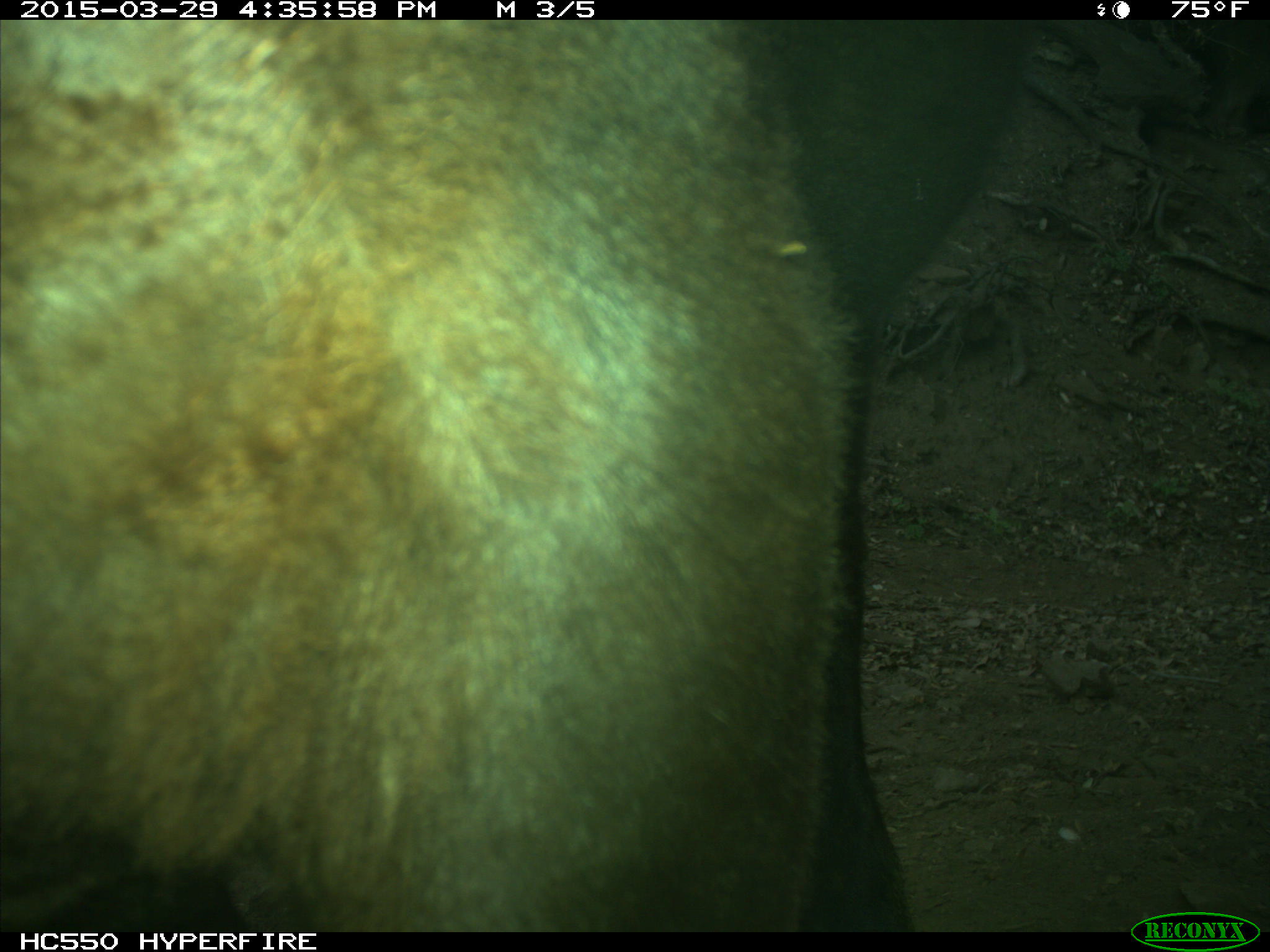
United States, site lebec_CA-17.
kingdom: Animalia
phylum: Chordata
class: Mammalia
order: Artiodactyla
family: Bovidae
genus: Bos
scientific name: Bos taurus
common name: domestic cow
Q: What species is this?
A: Bos taurus (domestic cow).